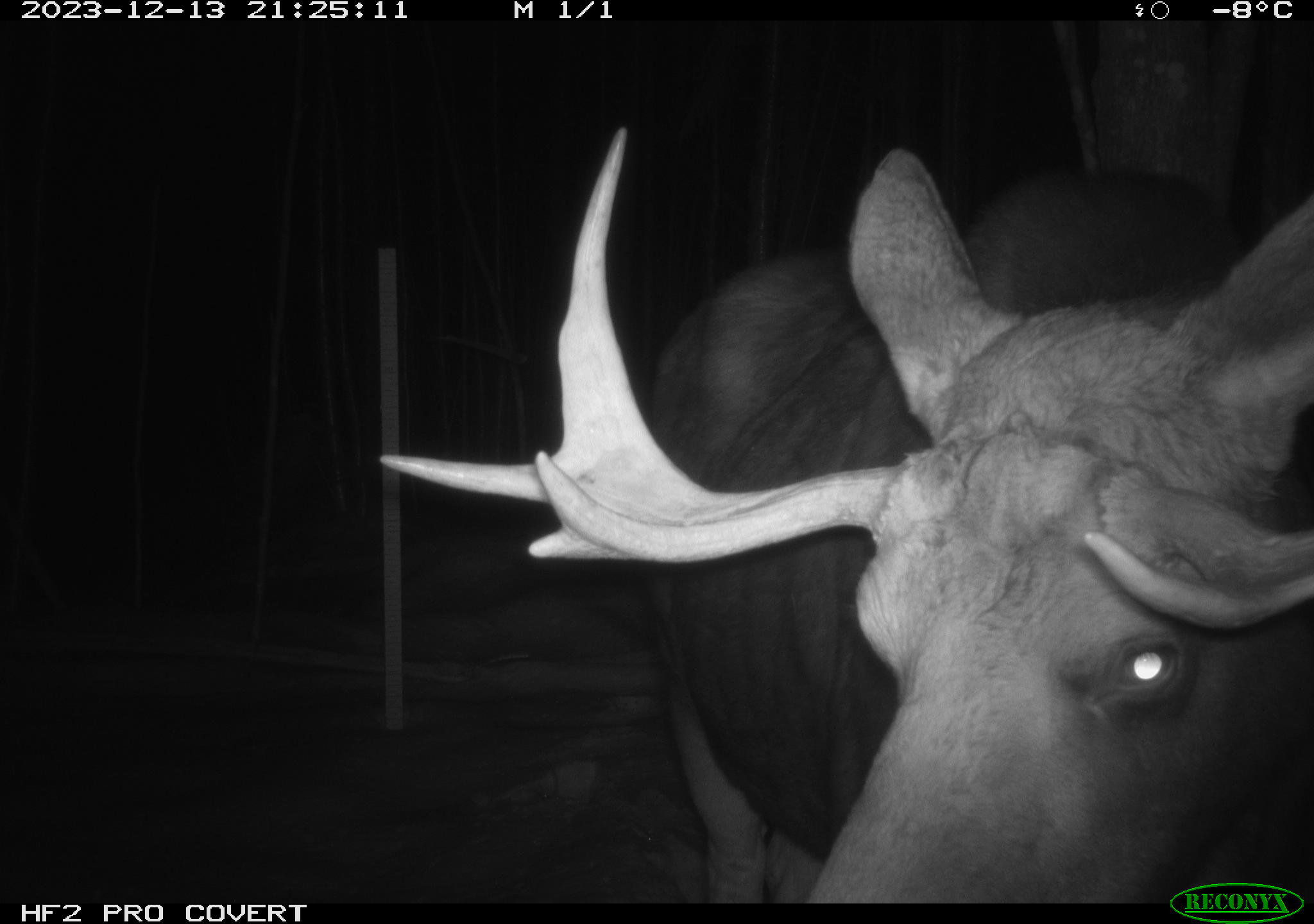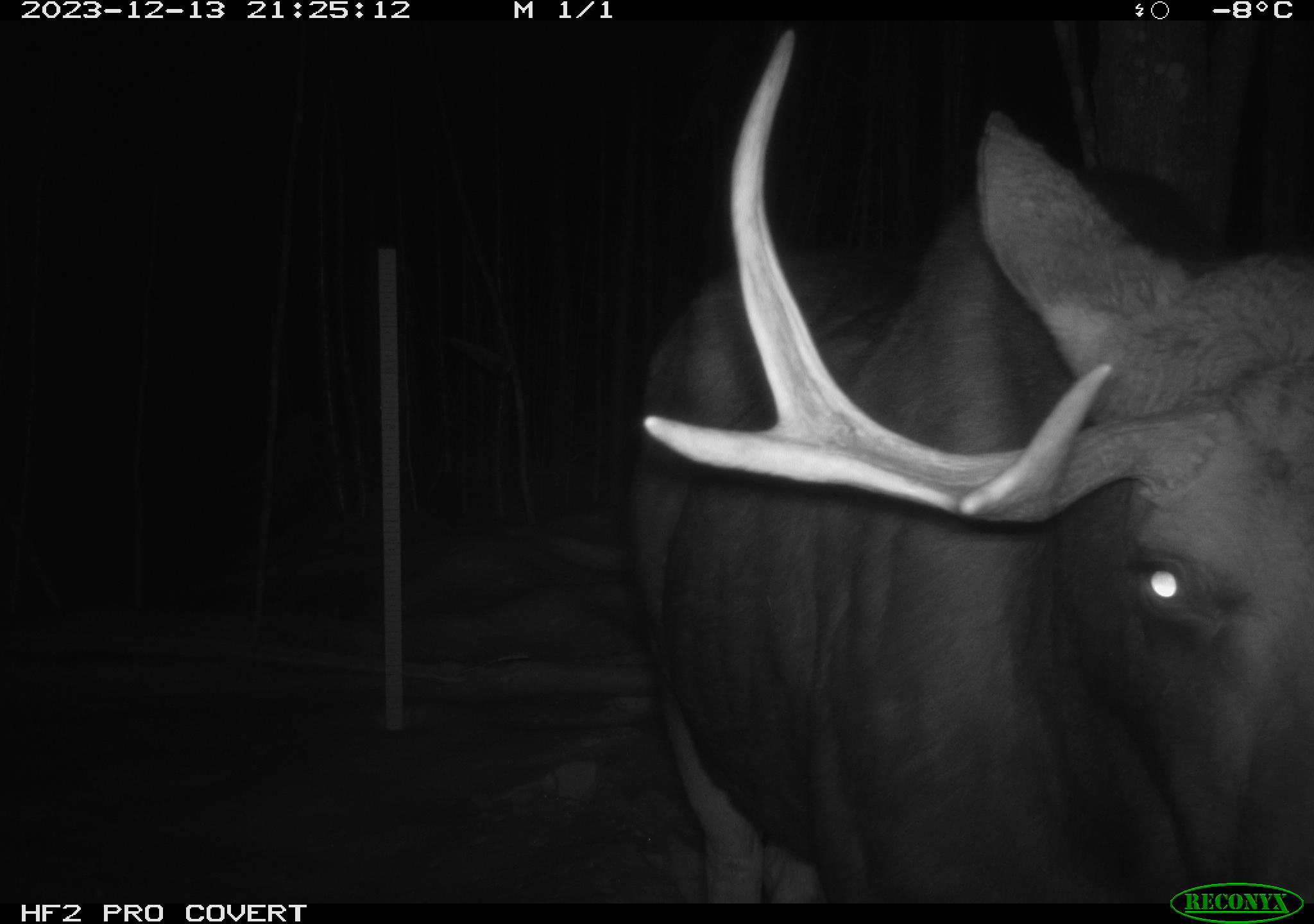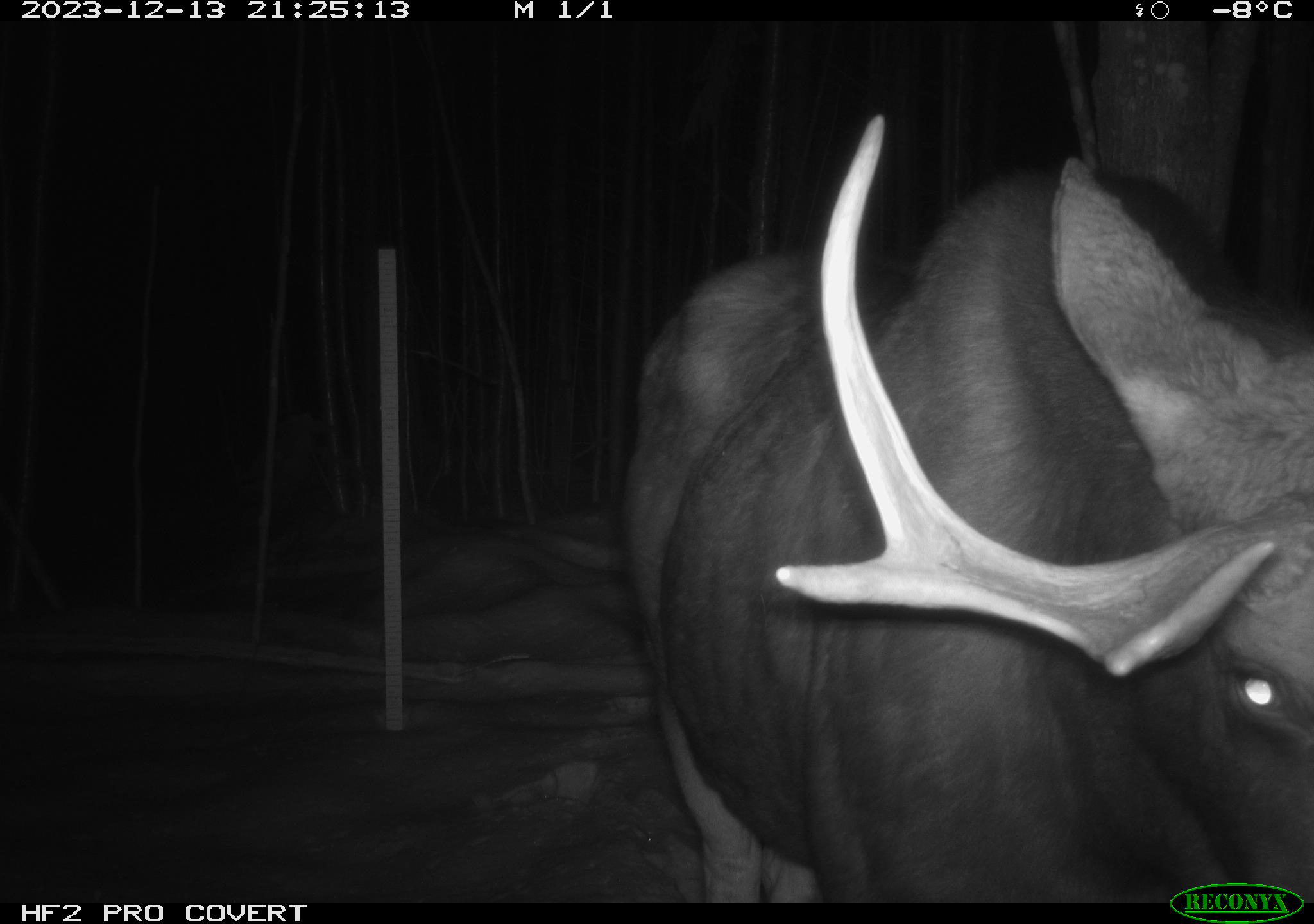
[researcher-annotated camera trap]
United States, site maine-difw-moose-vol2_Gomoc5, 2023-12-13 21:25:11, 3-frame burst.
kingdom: Animalia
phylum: Chordata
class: Mammalia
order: Artiodactyla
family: Cervidae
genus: Alces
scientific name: Alces alces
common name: moose